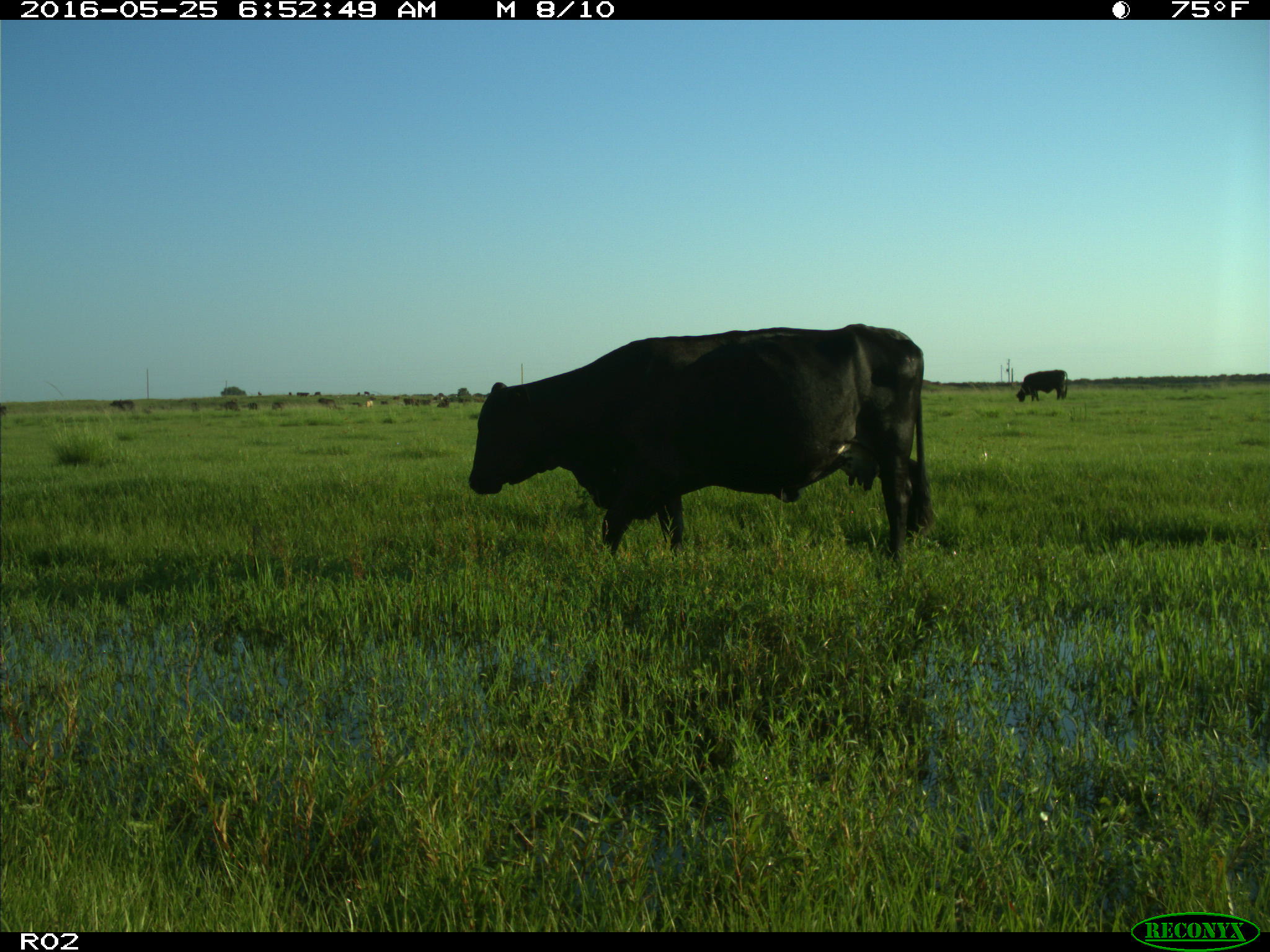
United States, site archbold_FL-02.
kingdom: Animalia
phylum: Chordata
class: Mammalia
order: Artiodactyla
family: Bovidae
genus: Bos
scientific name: Bos taurus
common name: domestic cow